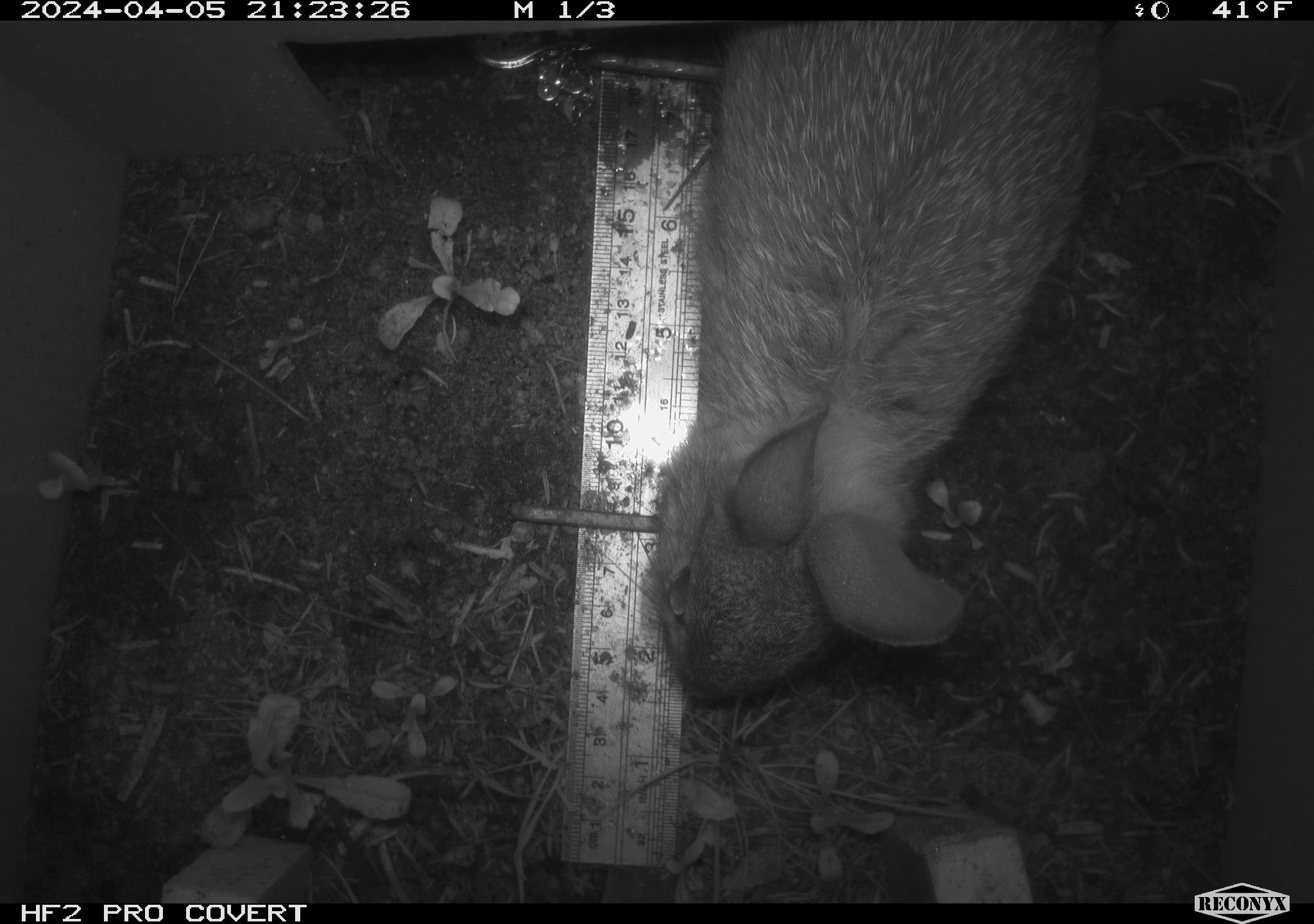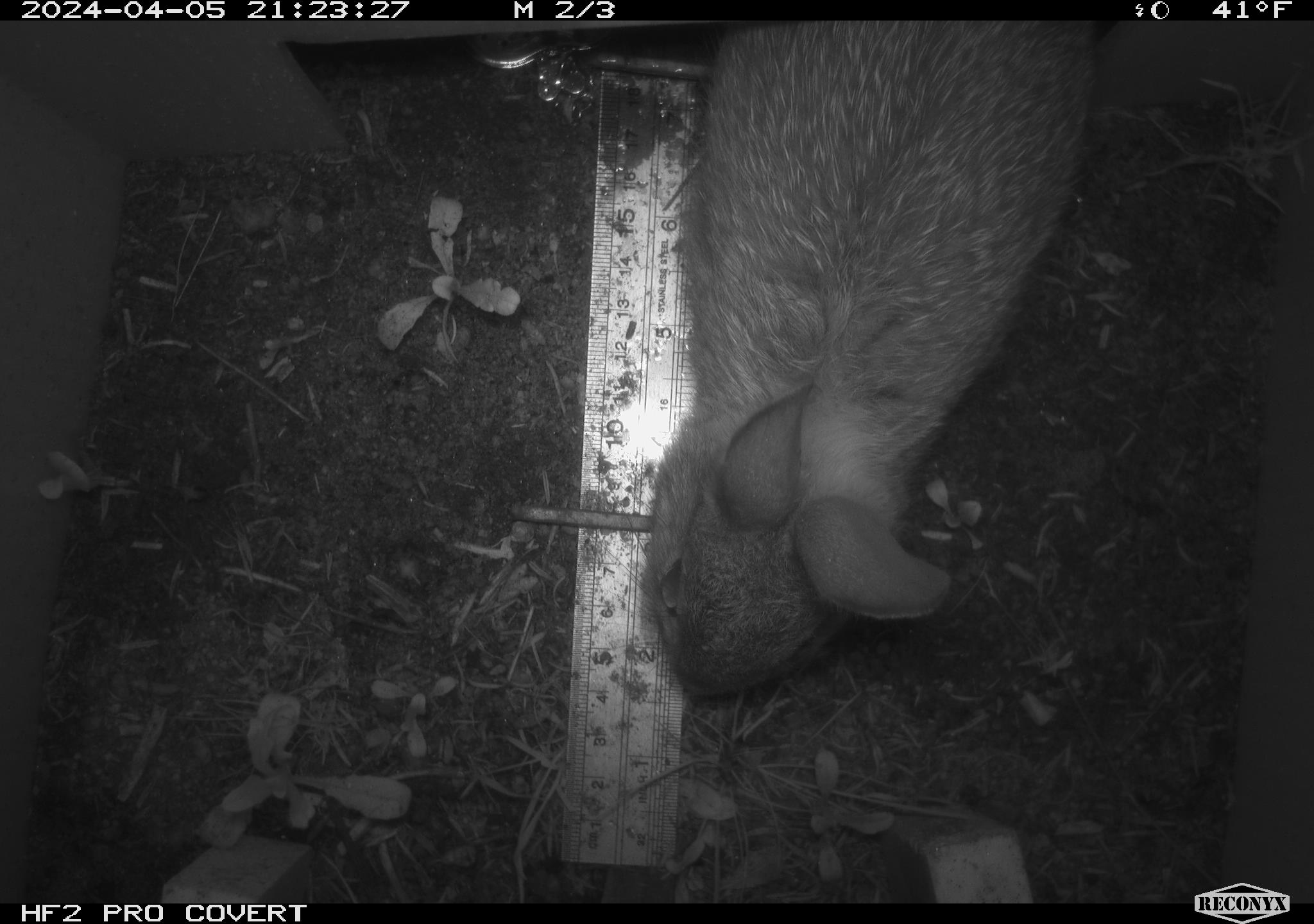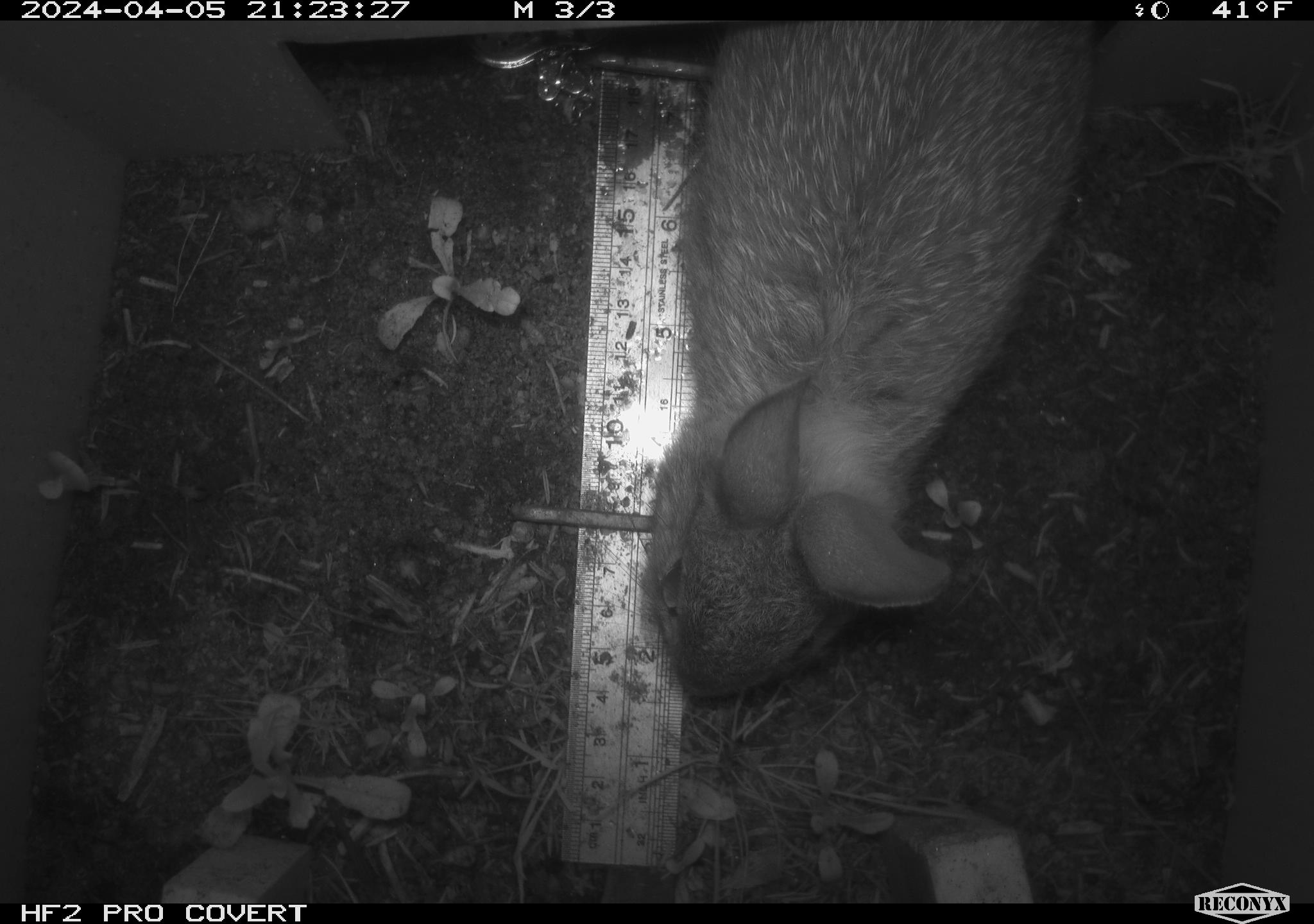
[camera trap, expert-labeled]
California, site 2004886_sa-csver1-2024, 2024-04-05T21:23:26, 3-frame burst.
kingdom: Animalia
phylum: Chordata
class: Mammalia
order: Lagomorpha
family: Leporidae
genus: Sylvilagus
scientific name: Sylvilagus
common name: cottontail rabbits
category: sylvilagus species